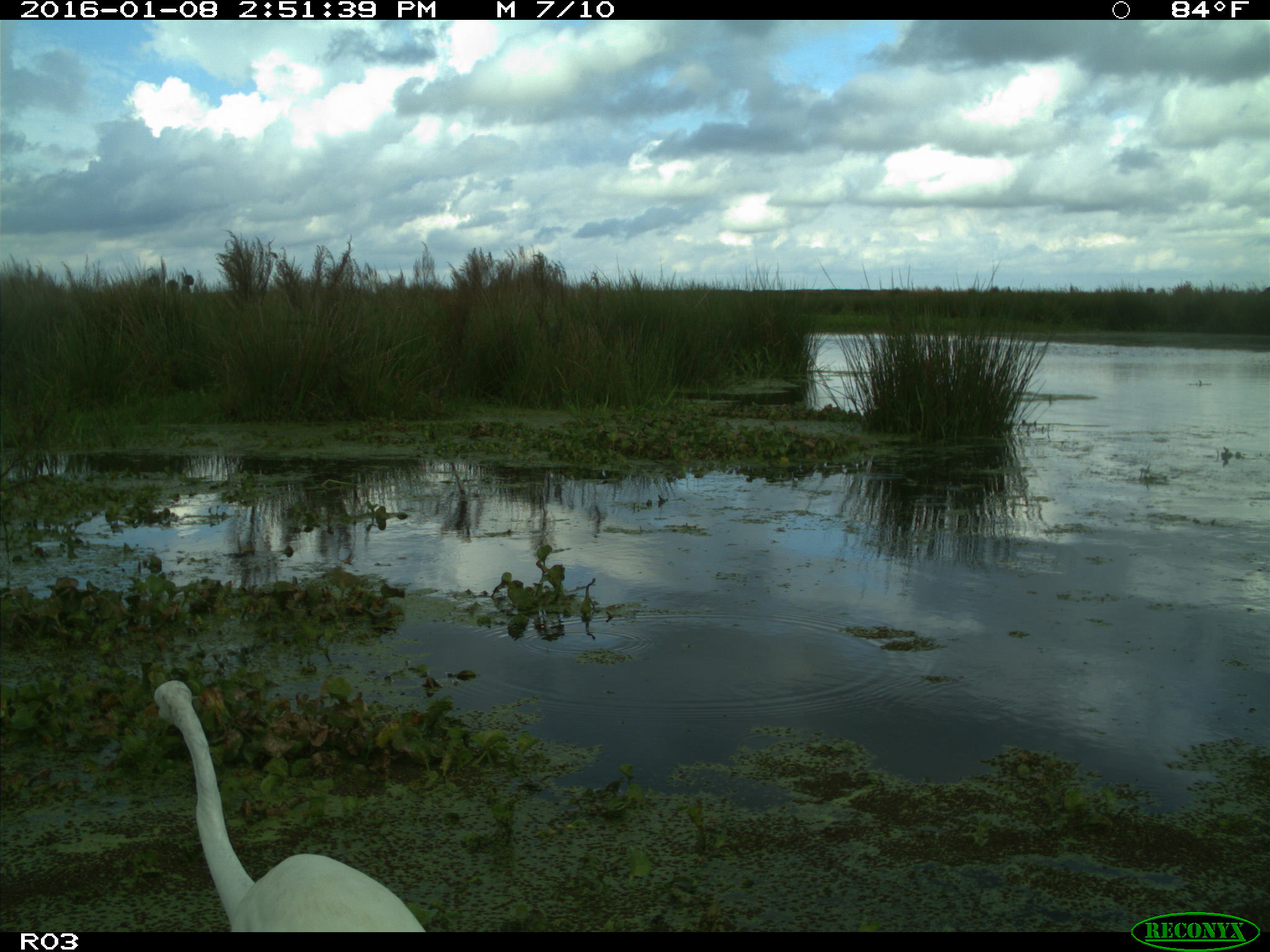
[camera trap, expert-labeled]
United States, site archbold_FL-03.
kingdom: Animalia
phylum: Chordata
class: Aves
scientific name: Aves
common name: birds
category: unidentified bird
Unidentified bird (birds) (Aves).